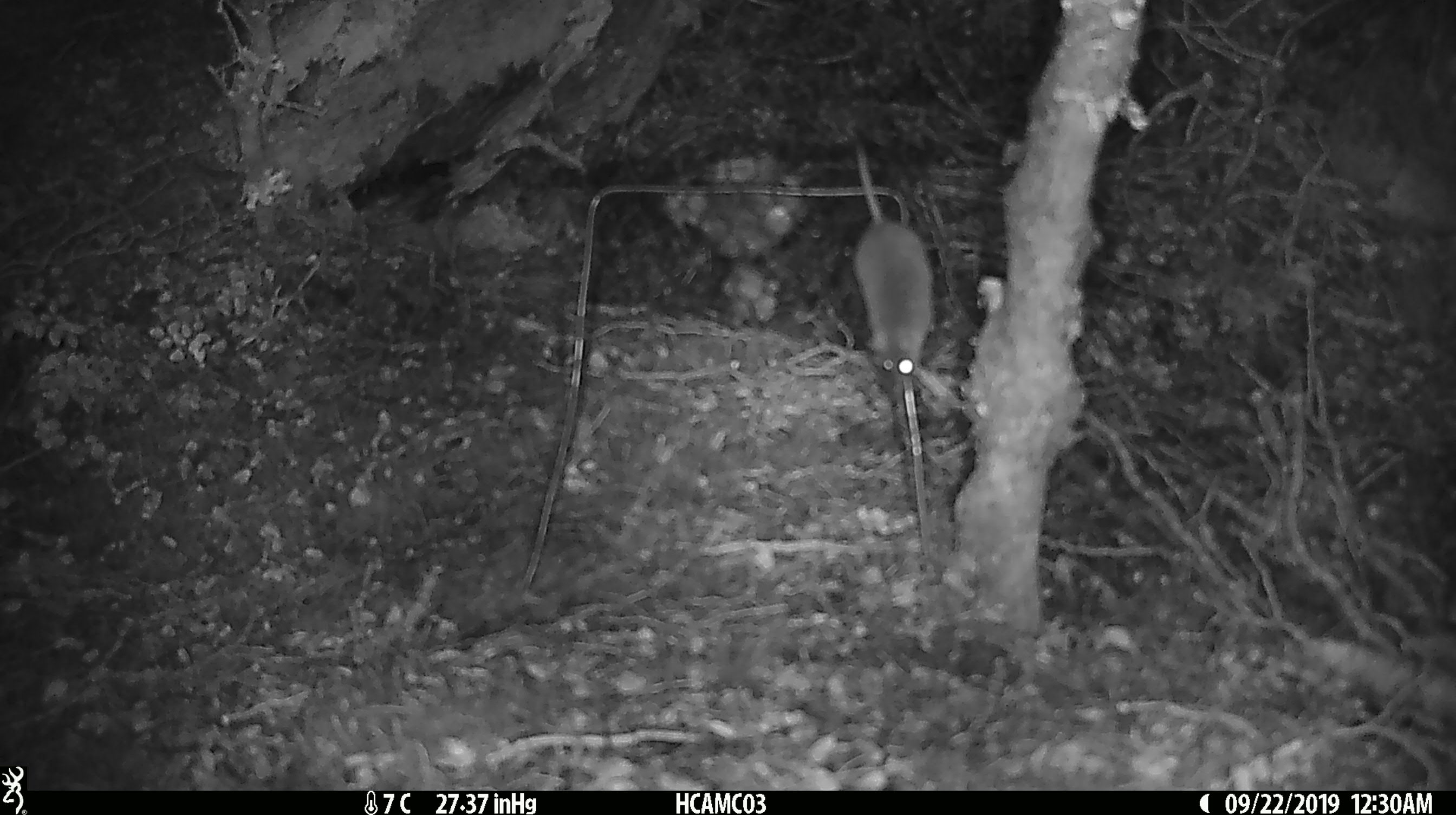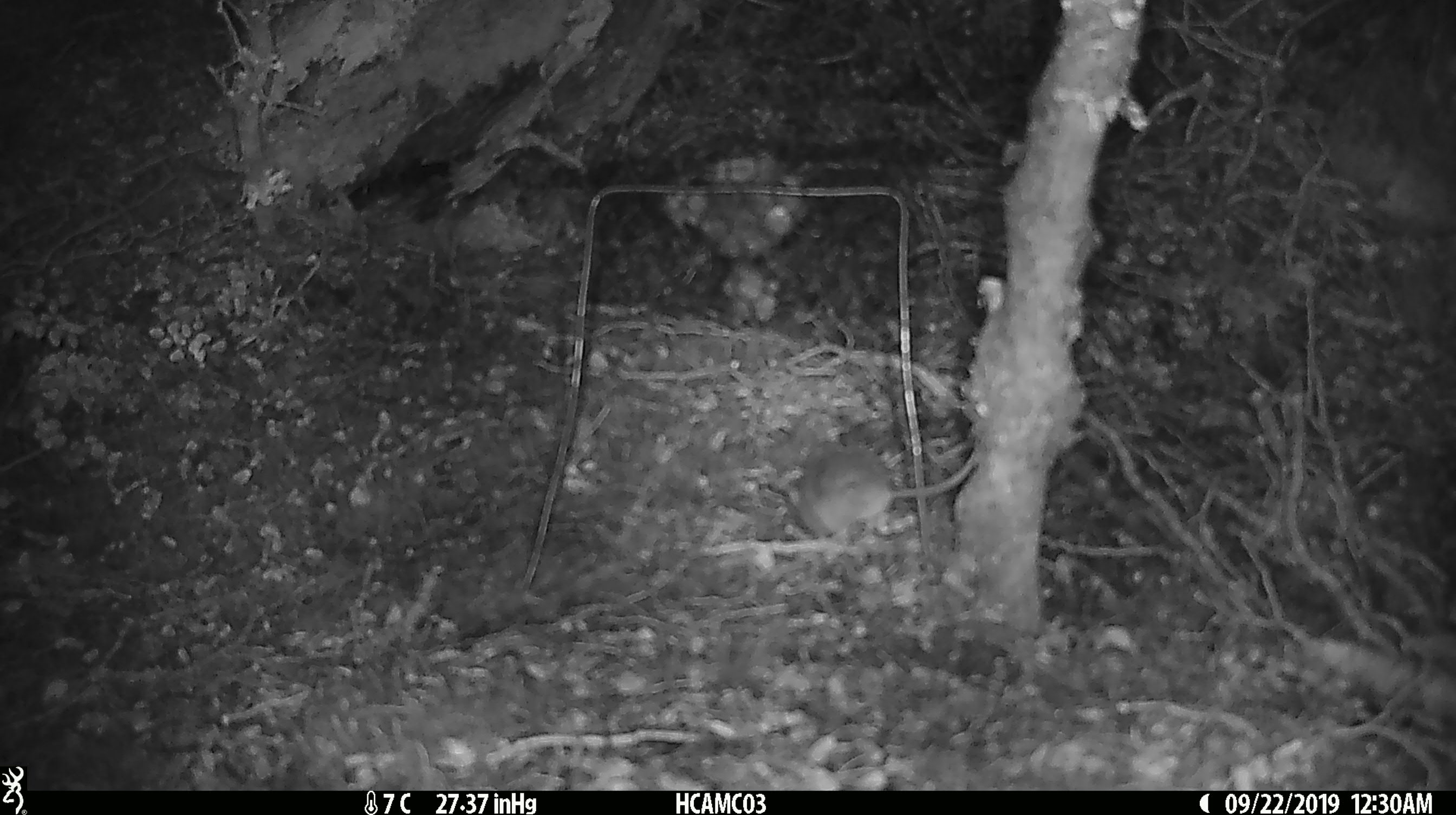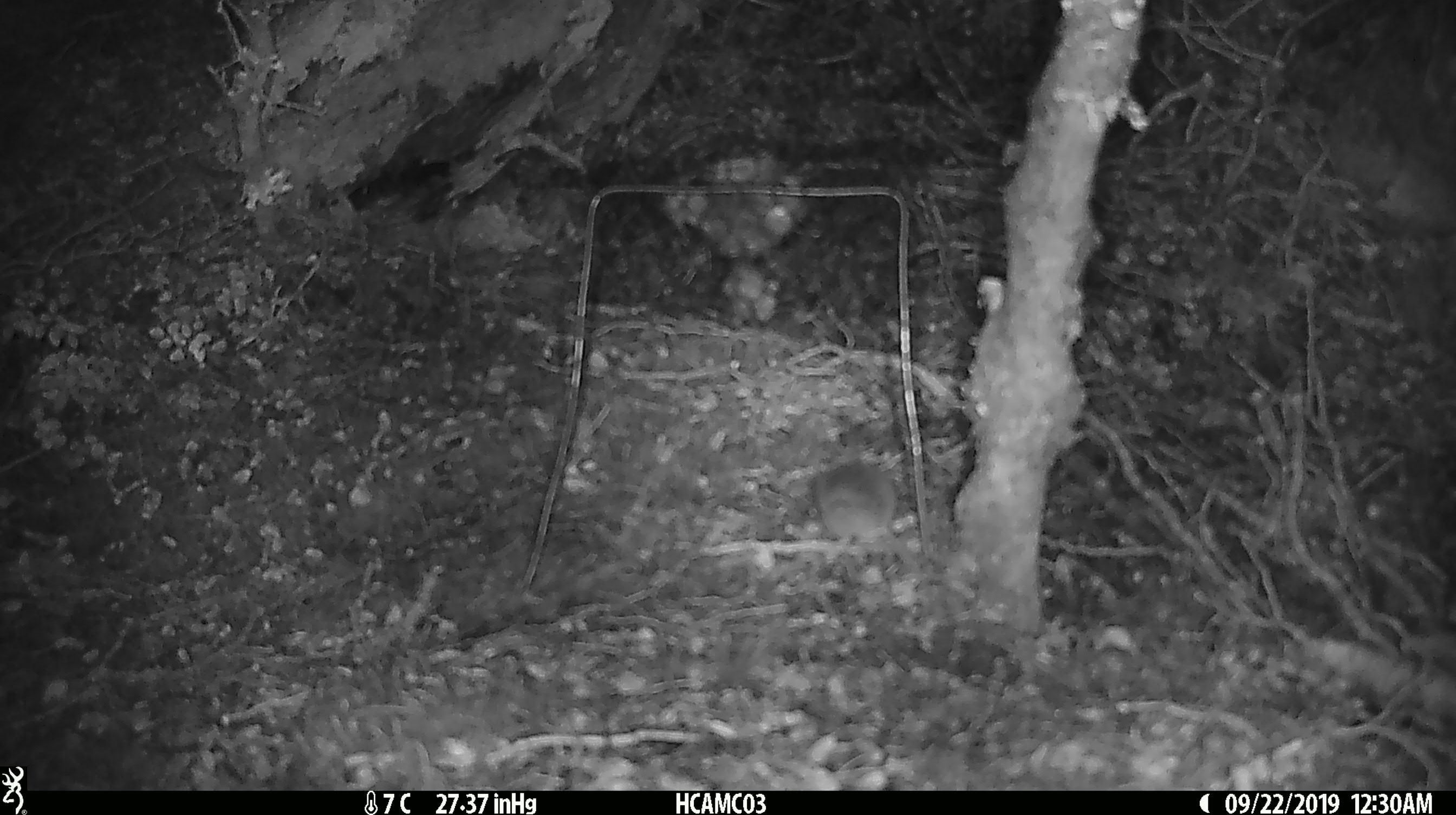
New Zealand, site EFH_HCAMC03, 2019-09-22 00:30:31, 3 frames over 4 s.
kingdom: Animalia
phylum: Chordata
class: Mammalia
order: Rodentia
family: Muridae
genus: Mus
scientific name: Mus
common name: mouse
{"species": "mouse (Mus)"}